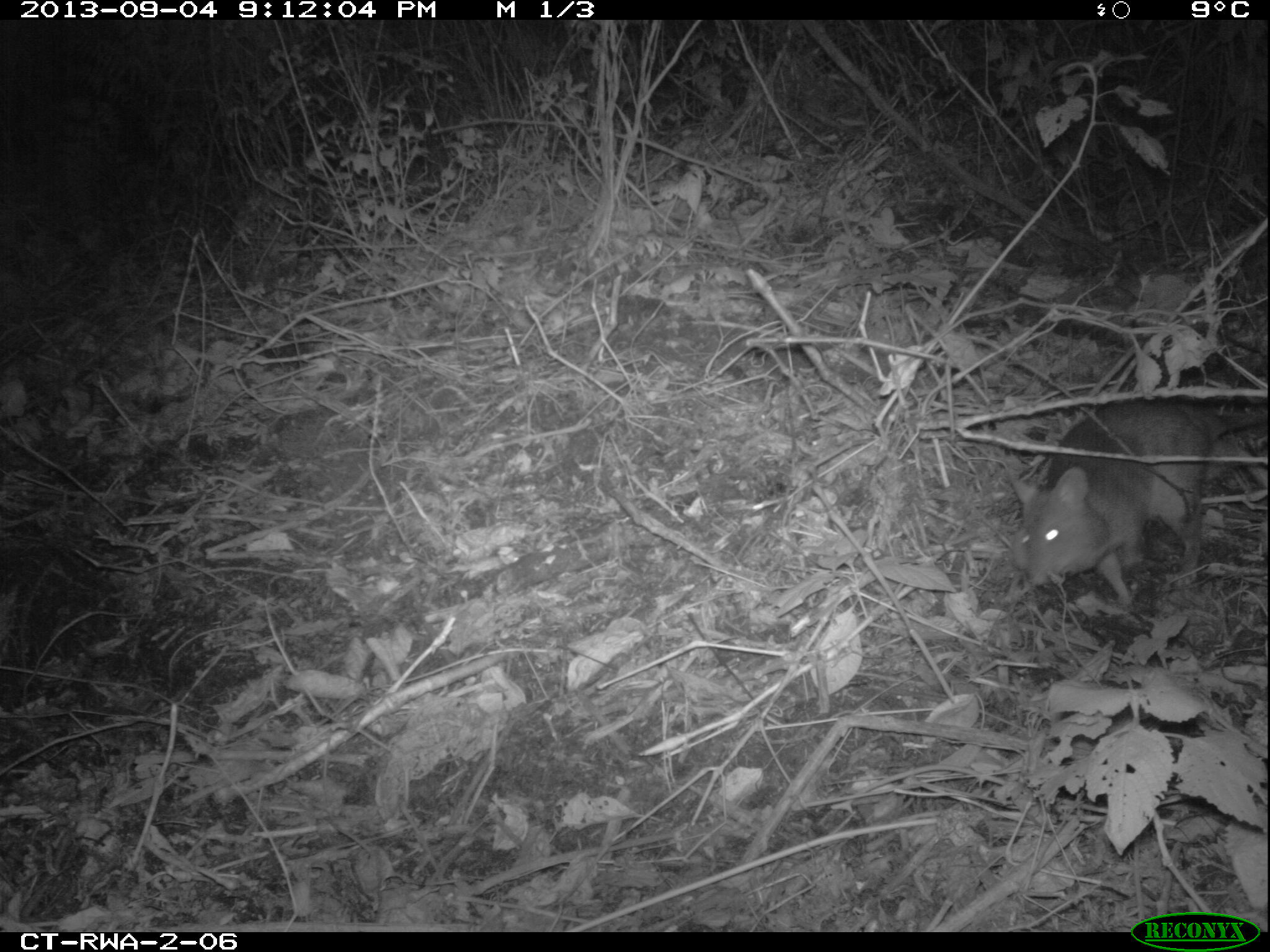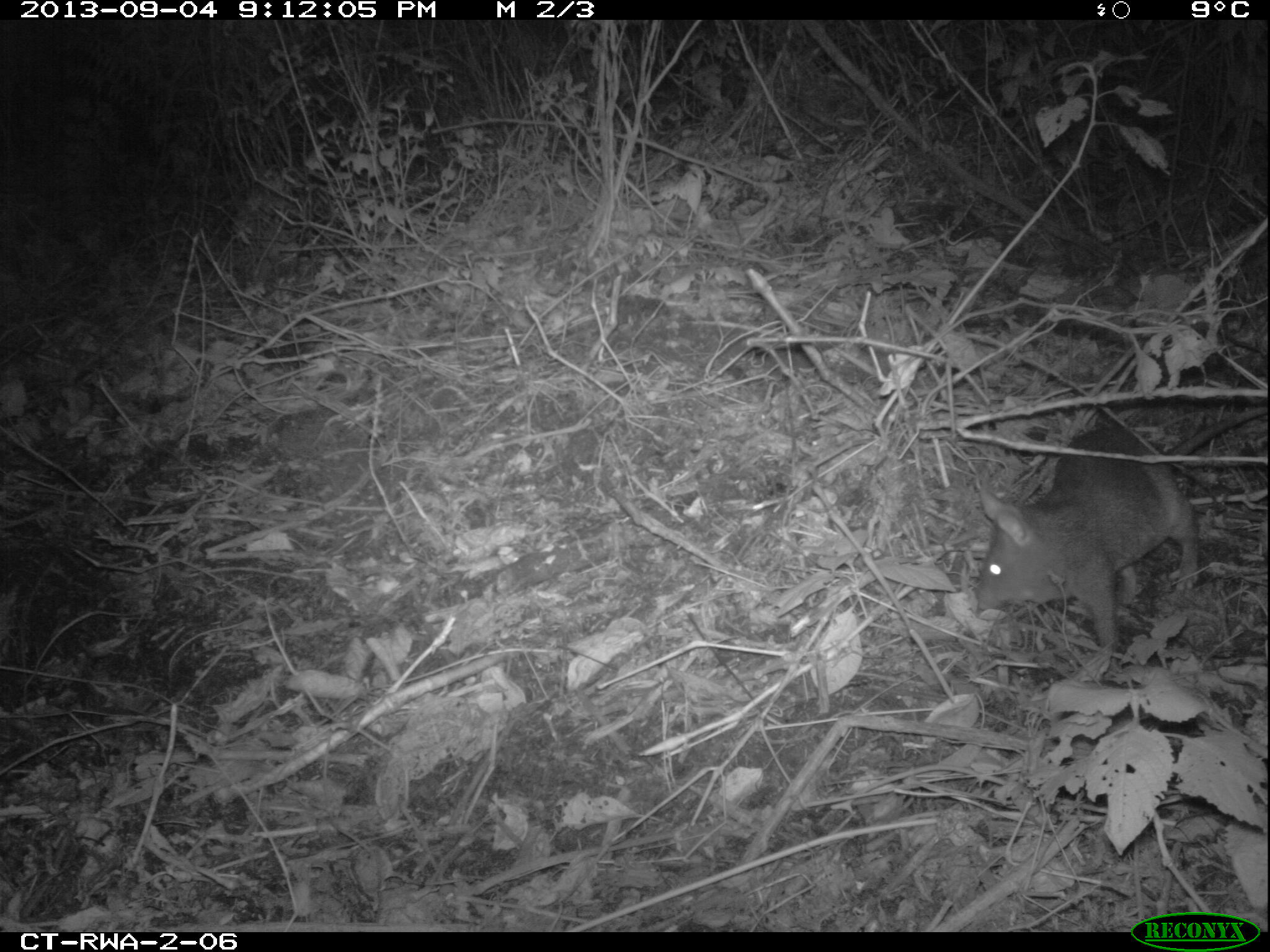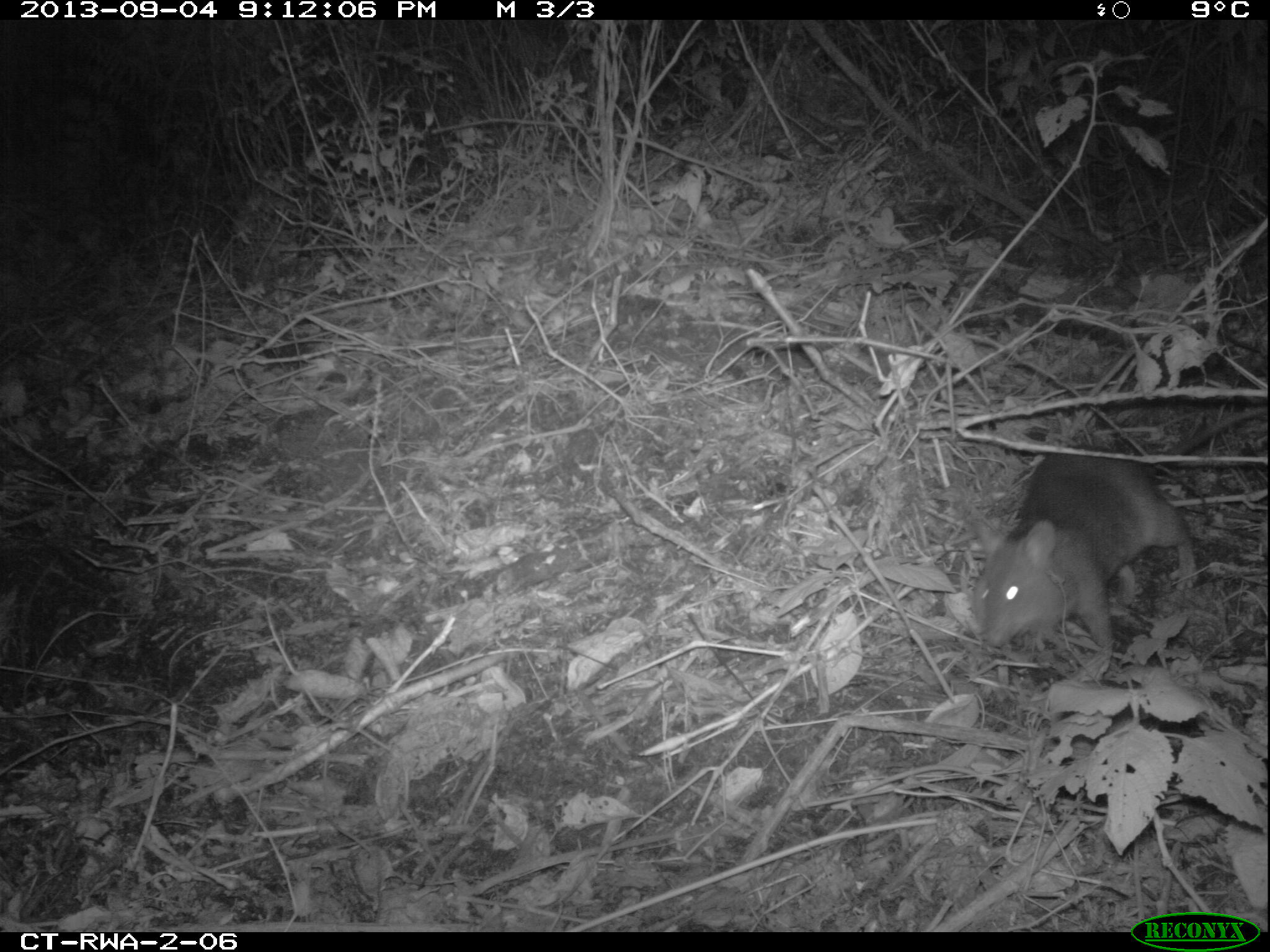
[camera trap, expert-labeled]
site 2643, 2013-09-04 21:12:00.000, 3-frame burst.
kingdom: Animalia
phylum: Chordata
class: Mammalia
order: Rodentia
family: Nesomyidae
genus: Cricetomys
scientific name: Cricetomys gambianus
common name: african giant pouched rat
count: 1